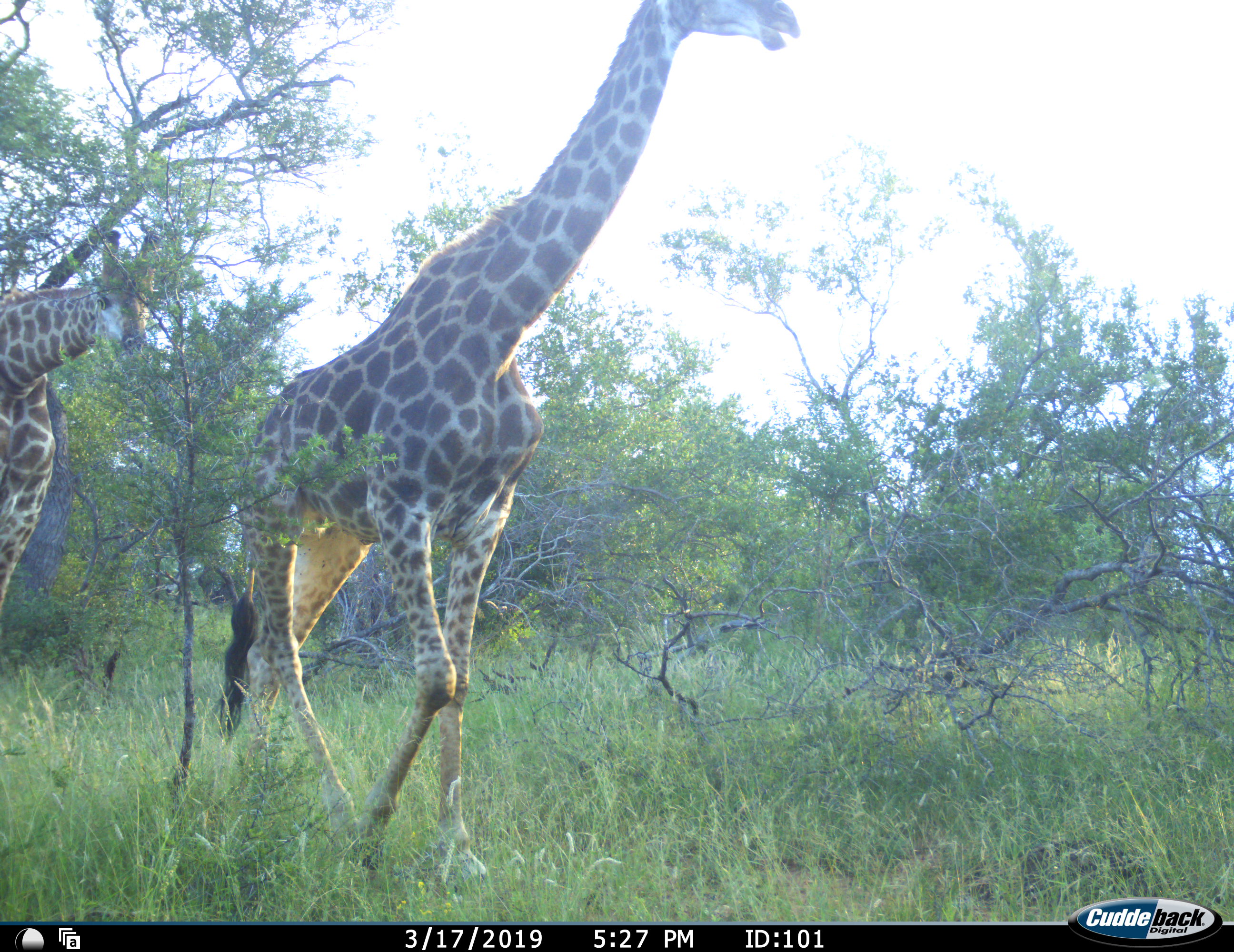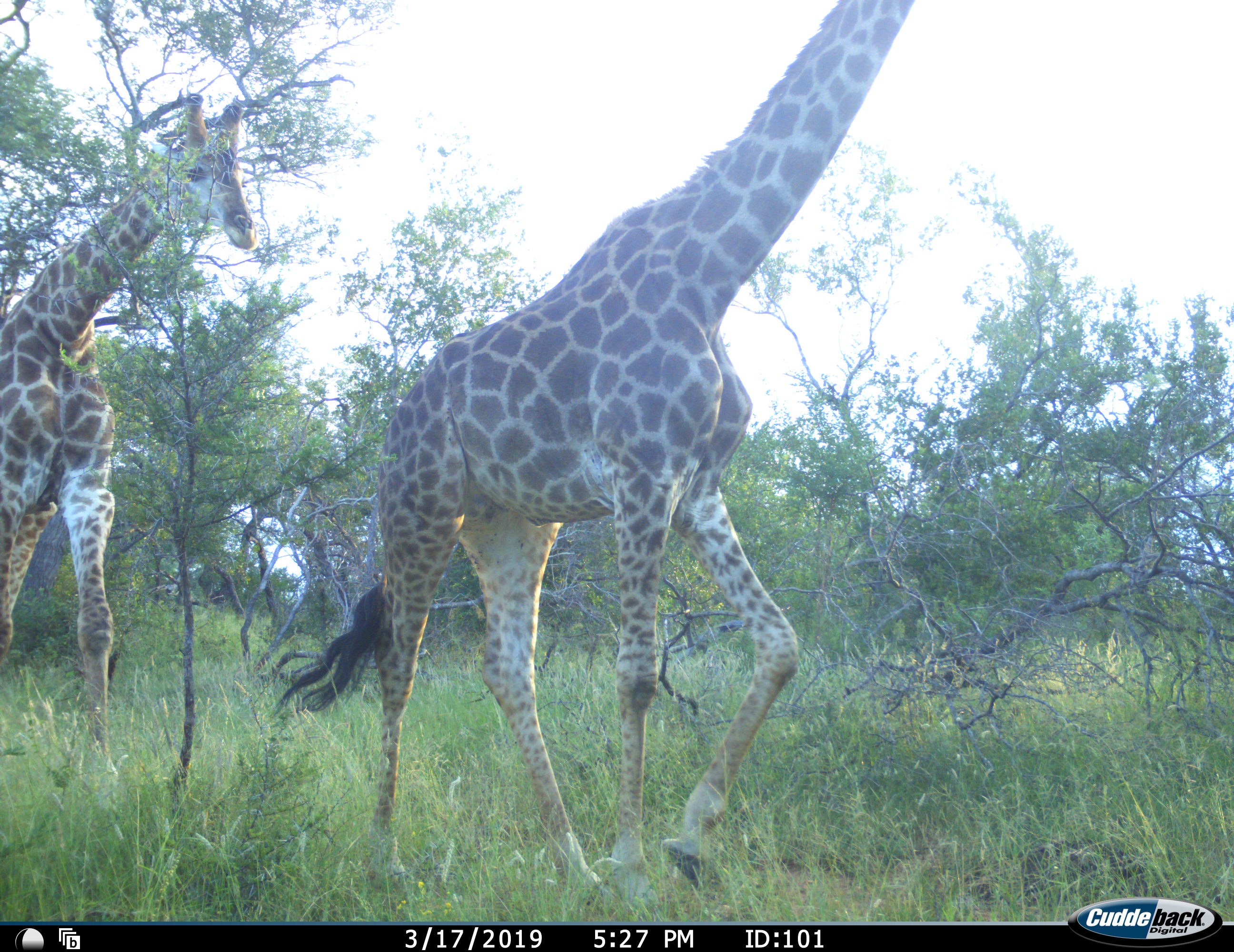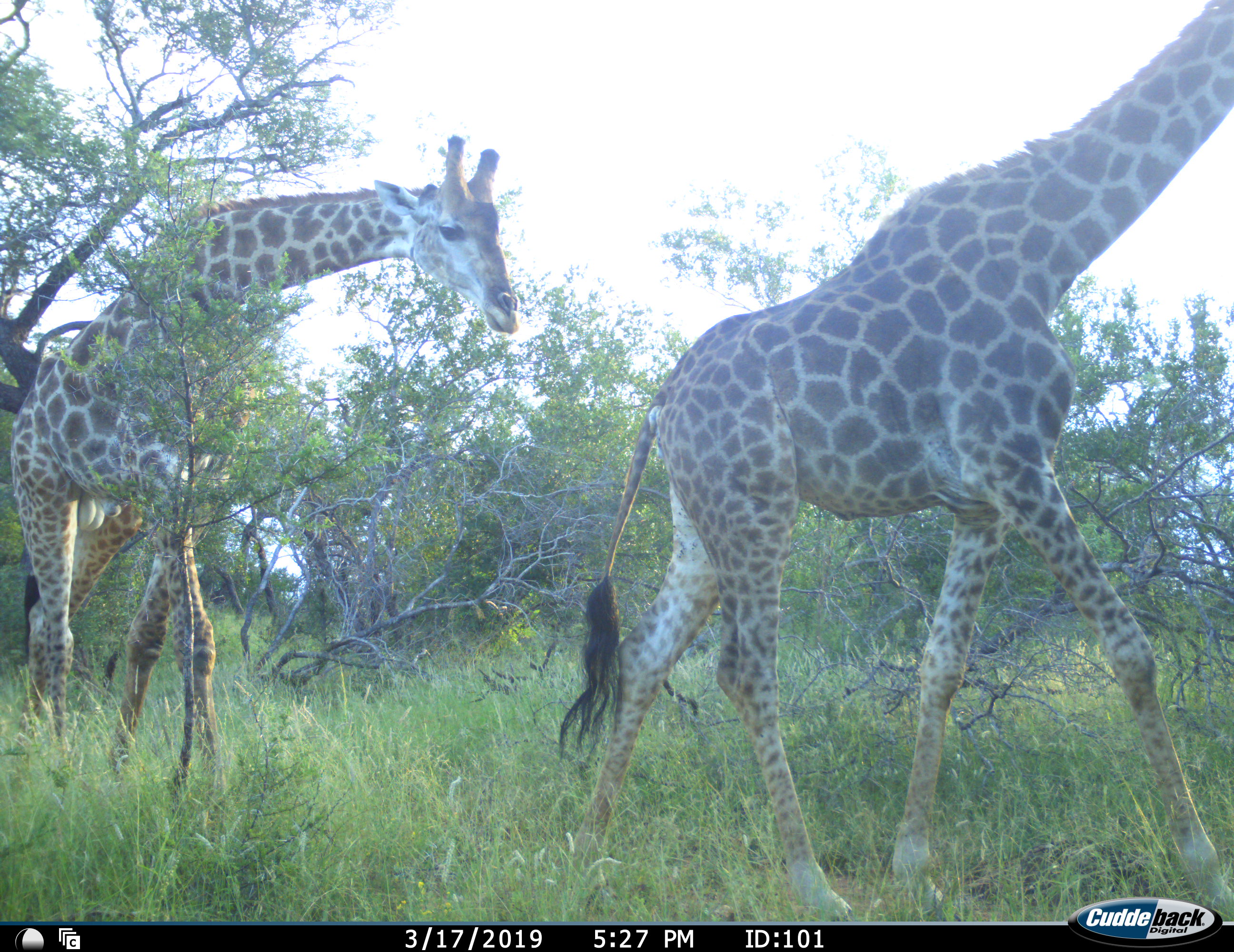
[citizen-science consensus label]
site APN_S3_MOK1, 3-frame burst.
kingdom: Animalia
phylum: Chordata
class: Mammalia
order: Artiodactyla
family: Giraffidae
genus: Giraffa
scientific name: Giraffa camelopardalis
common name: giraffe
Giraffe (Giraffa camelopardalis), count 2. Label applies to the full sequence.